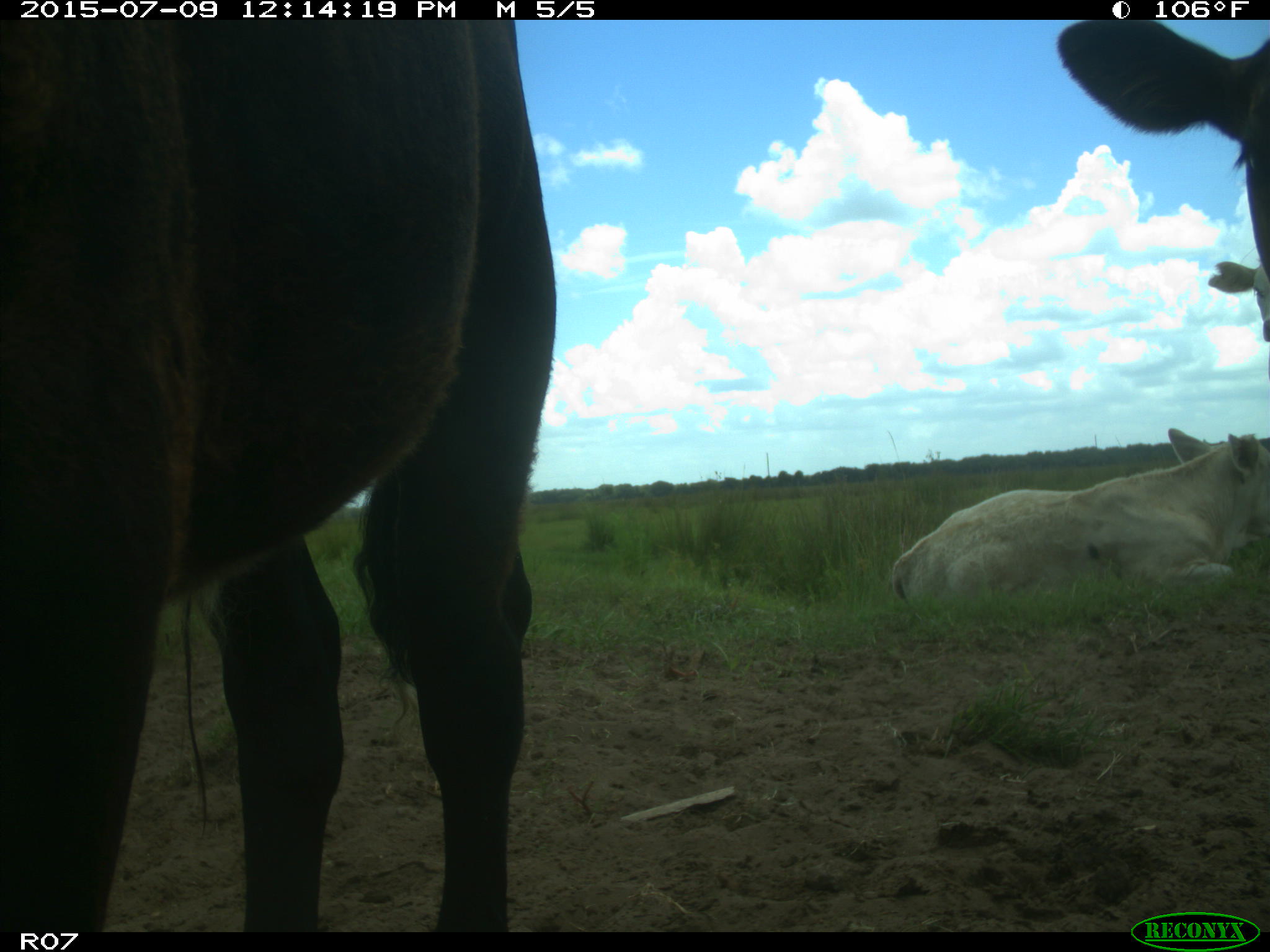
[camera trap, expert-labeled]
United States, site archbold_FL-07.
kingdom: Animalia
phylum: Chordata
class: Mammalia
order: Artiodactyla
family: Bovidae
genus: Bos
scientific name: Bos taurus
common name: domestic cow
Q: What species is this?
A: Bos taurus (domestic cow).